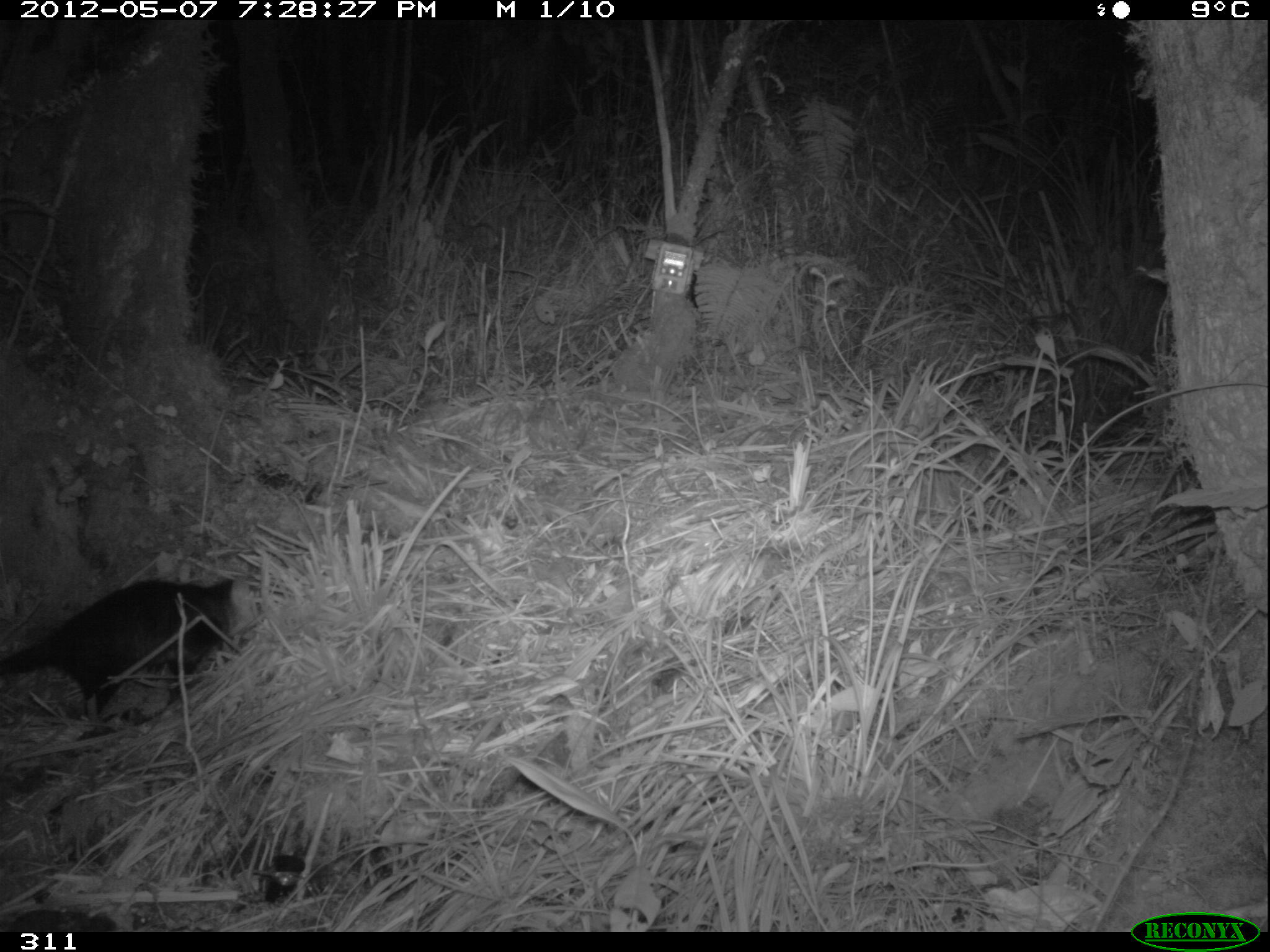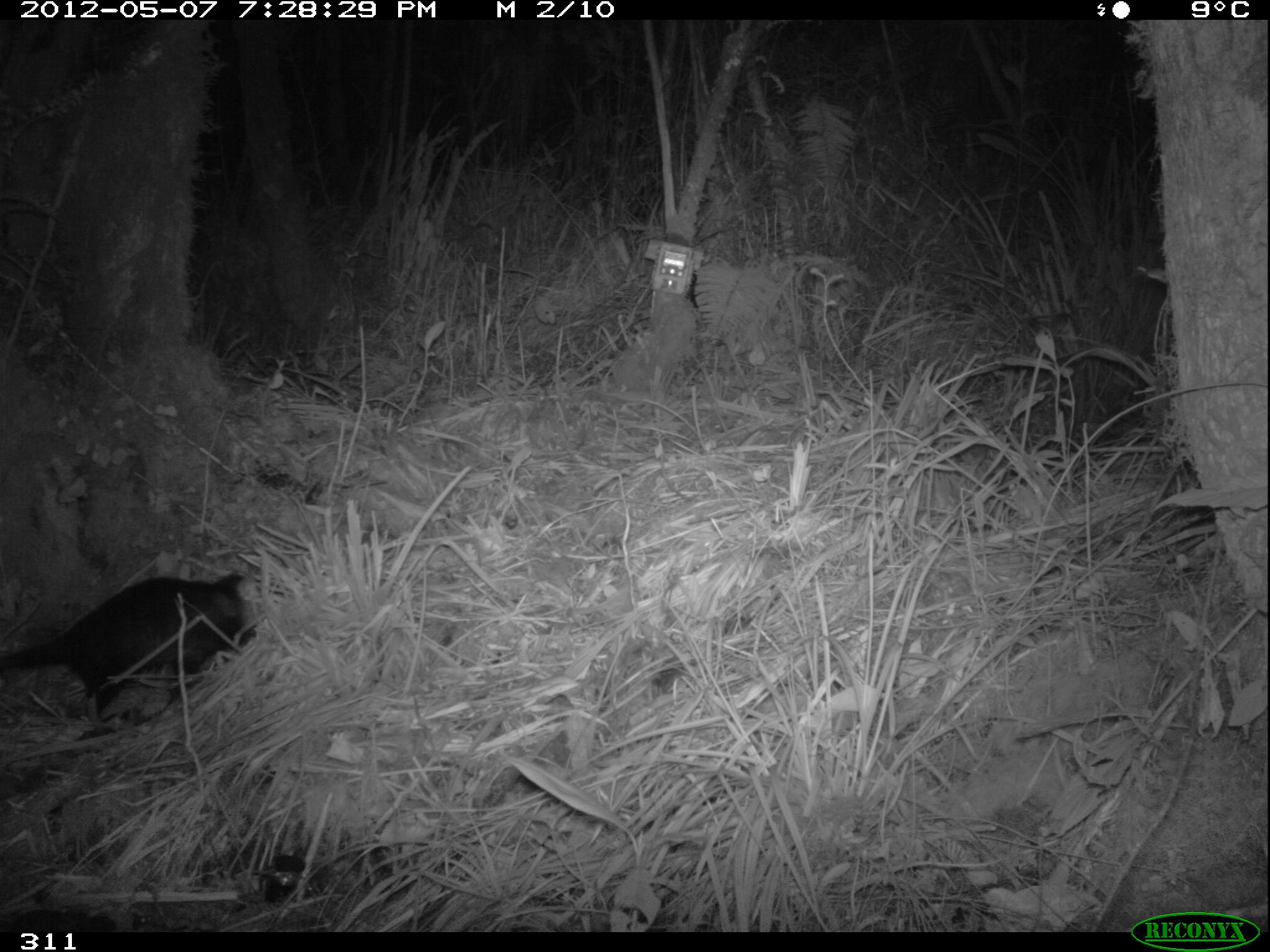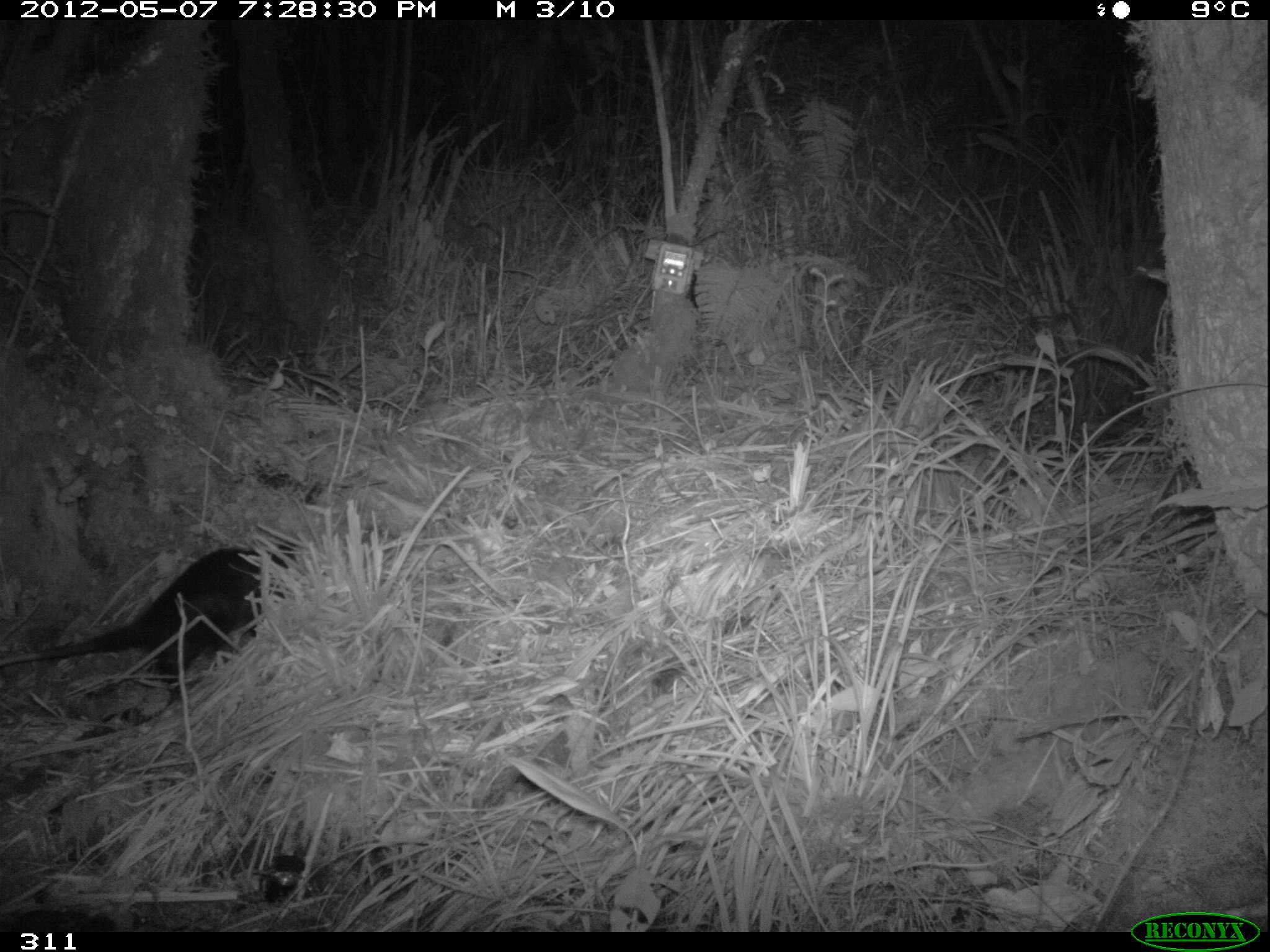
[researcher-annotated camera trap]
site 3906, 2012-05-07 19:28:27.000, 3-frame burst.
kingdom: Animalia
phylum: Chordata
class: Mammalia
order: Didelphimorphia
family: Didelphidae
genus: Didelphis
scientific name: Didelphis pernigra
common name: andean white-eared opossum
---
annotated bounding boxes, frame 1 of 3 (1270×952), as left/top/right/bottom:
didelphis pernigra: 0/574/241/725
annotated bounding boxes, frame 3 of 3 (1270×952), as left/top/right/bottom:
didelphis pernigra: 0/538/300/707